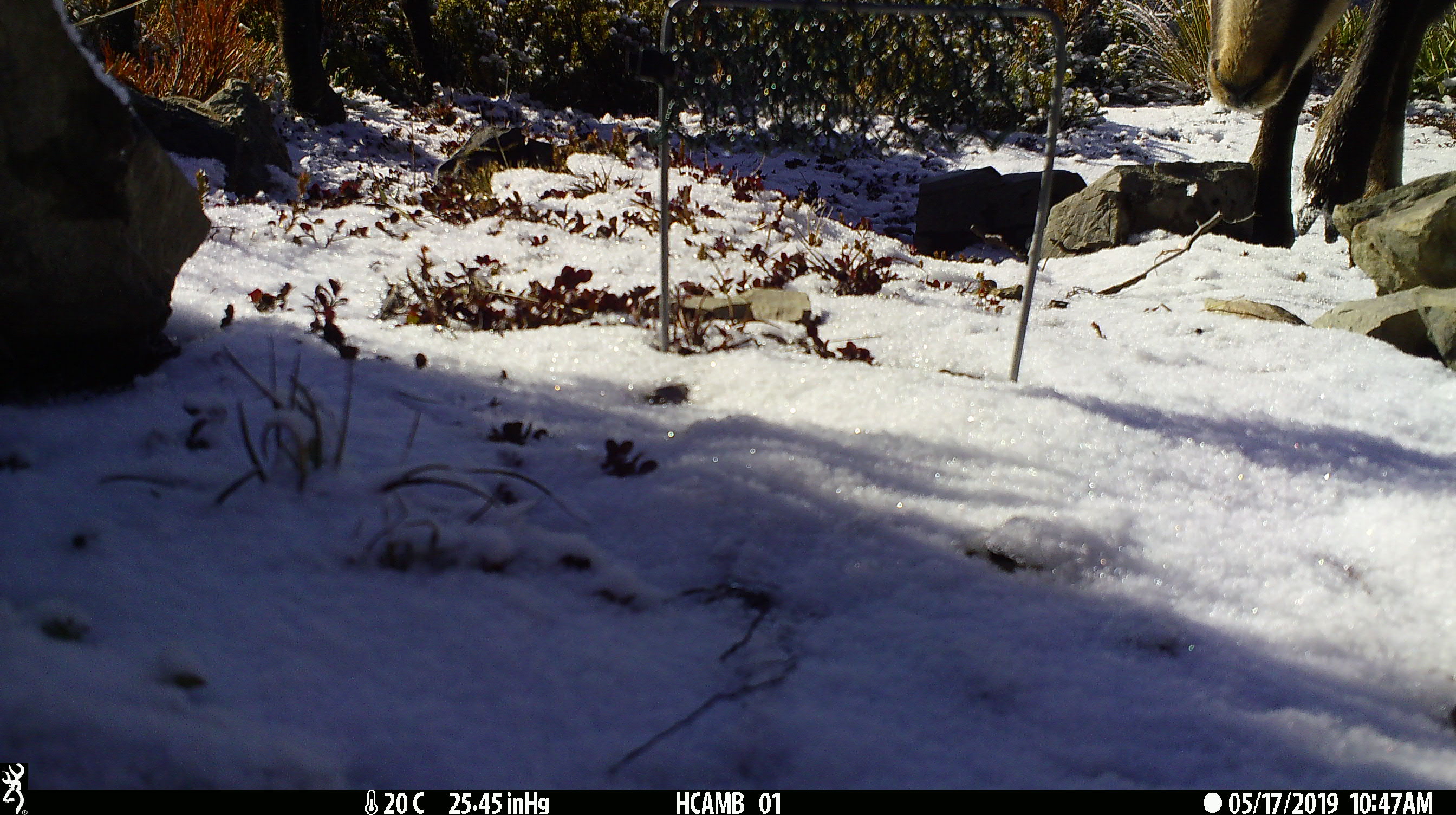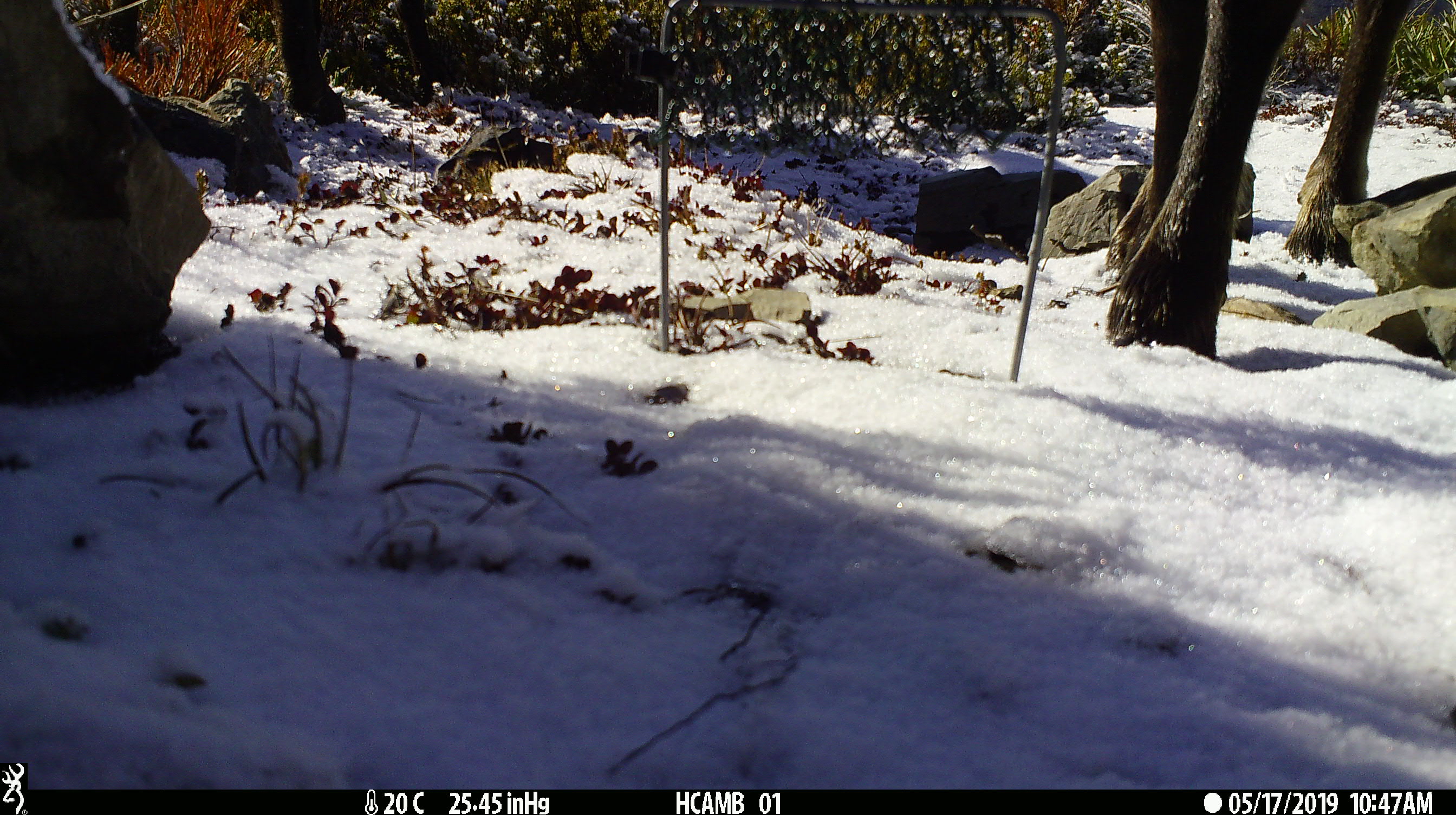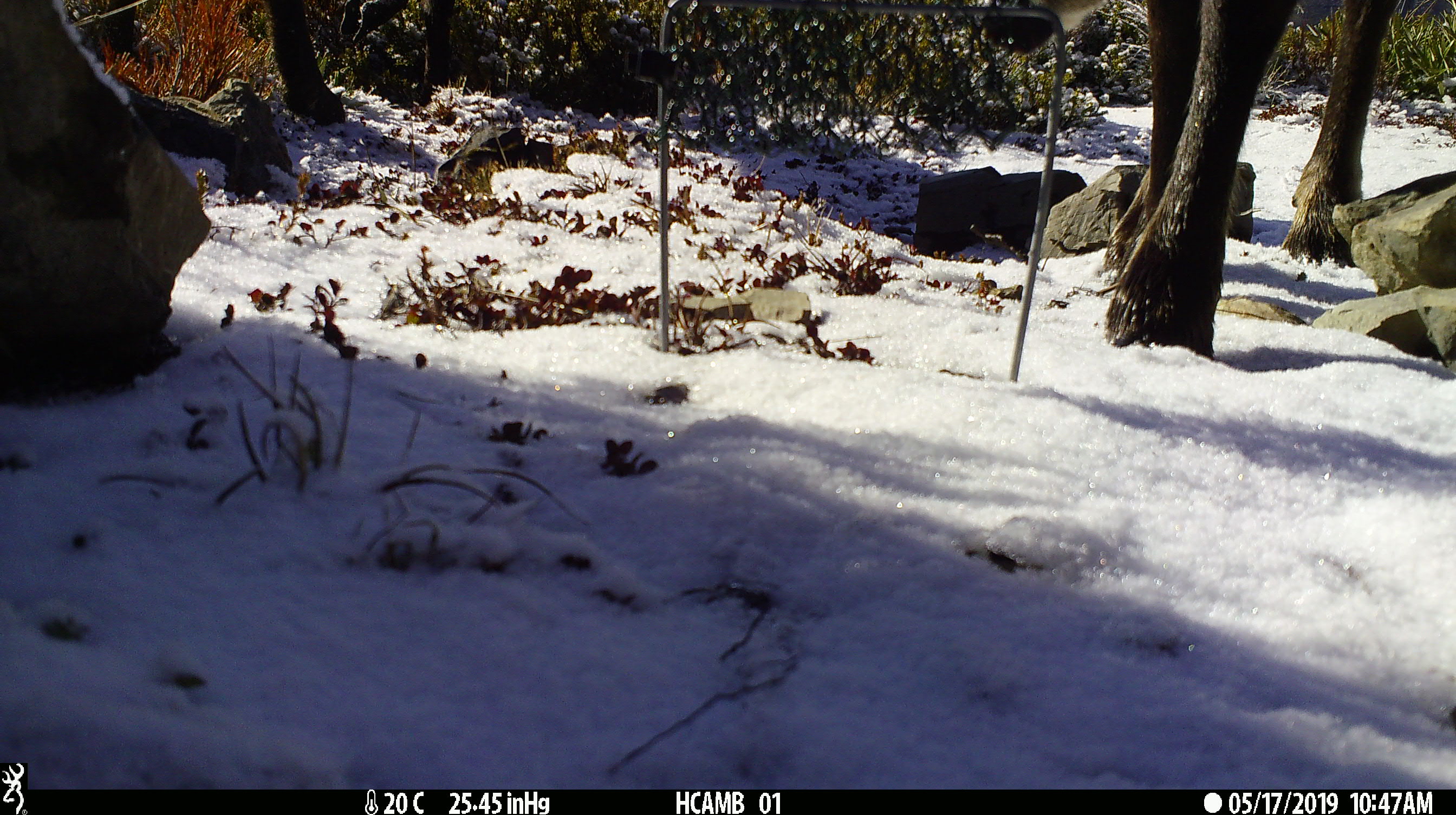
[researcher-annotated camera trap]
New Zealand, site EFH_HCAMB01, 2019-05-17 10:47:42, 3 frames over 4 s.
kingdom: Animalia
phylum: Chordata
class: Mammalia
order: Artiodactyla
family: Bovidae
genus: Rupicapra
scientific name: Rupicapra rupicapra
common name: alpine chamois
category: chamois